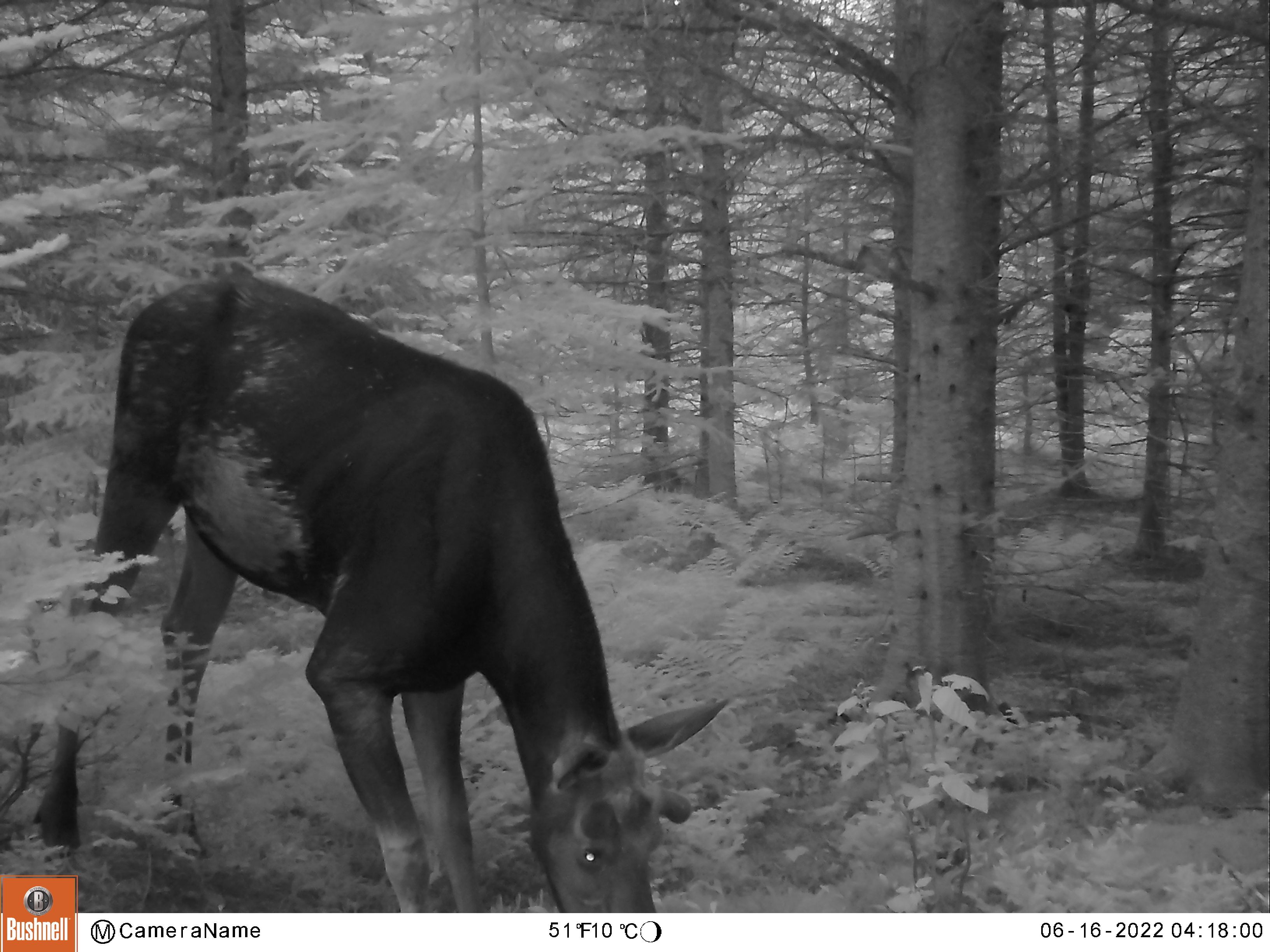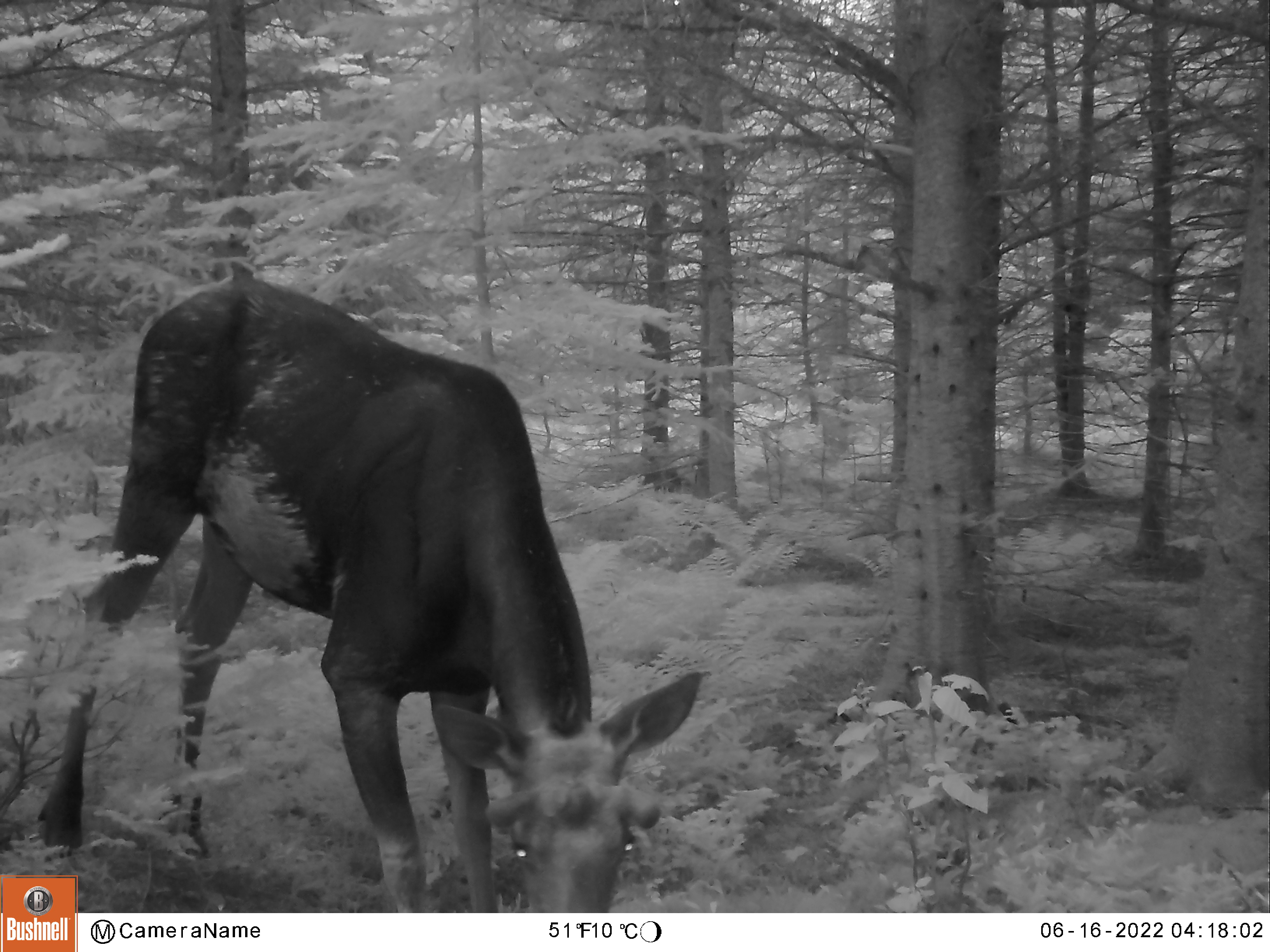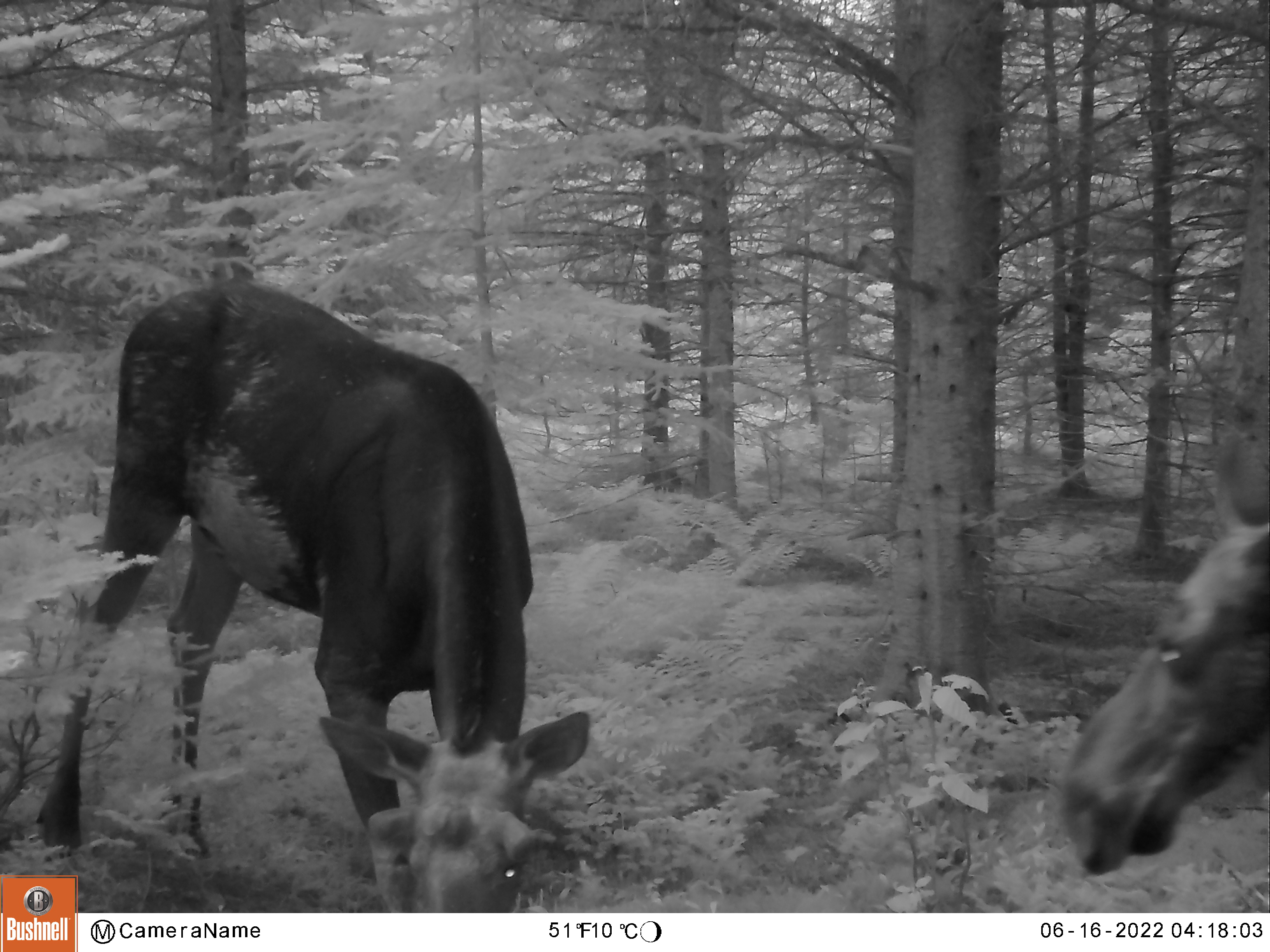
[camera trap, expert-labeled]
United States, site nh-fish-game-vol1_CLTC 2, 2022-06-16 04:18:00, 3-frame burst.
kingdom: Animalia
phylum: Chordata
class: Mammalia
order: Artiodactyla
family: Cervidae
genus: Alces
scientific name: Alces alces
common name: moose